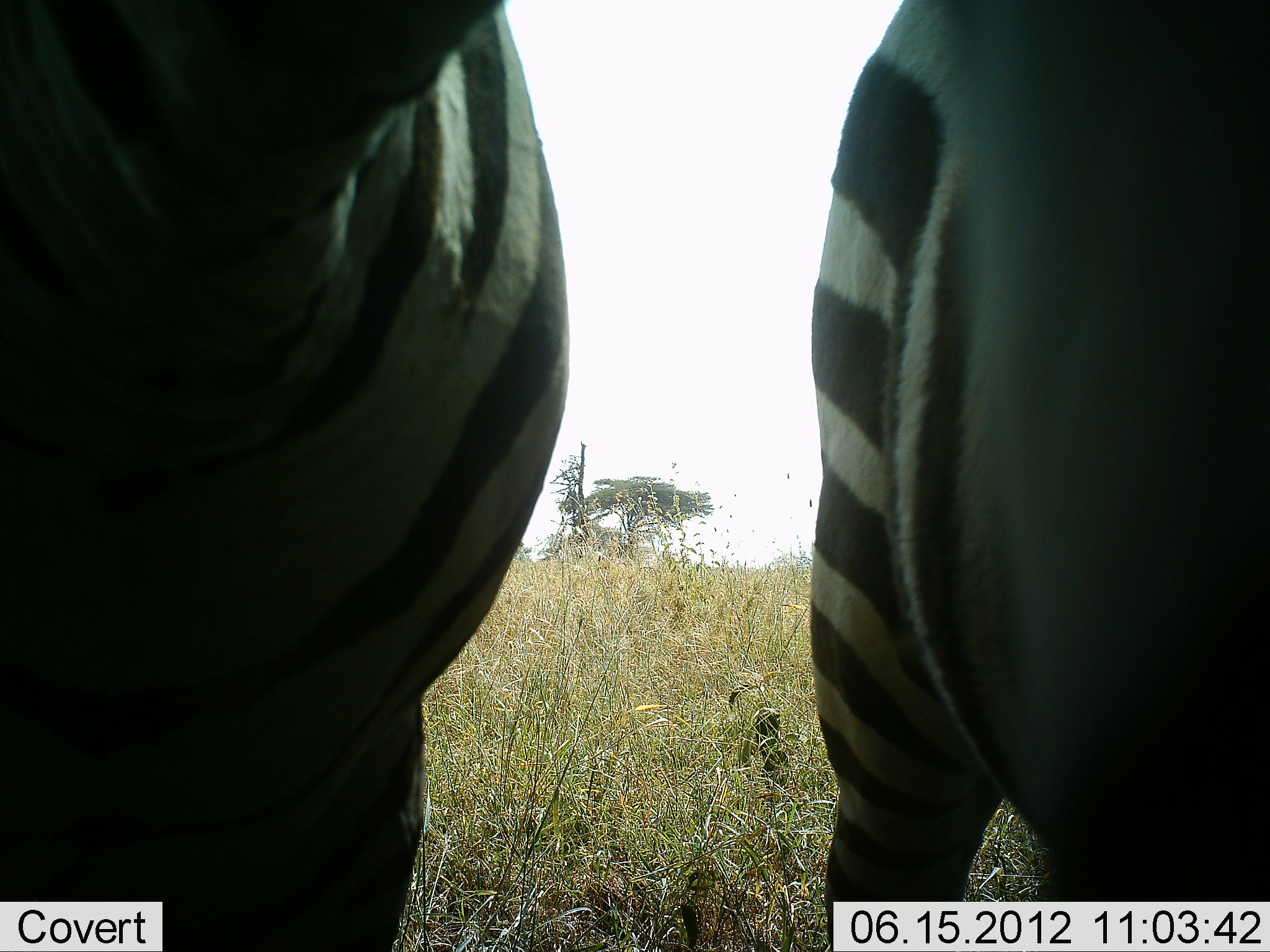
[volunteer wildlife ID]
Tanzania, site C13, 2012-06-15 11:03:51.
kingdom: Animalia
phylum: Chordata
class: Mammalia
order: Perissodactyla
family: Equidae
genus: Equus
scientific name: Equus quagga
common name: plains zebra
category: zebra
Zebra (plains zebra) (Equus quagga), count 2. Behavior (volunteer vote fractions): standing 90%, resting 0%, moving 20%, interacting 0%. Young present (vote fraction): 0%. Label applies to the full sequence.